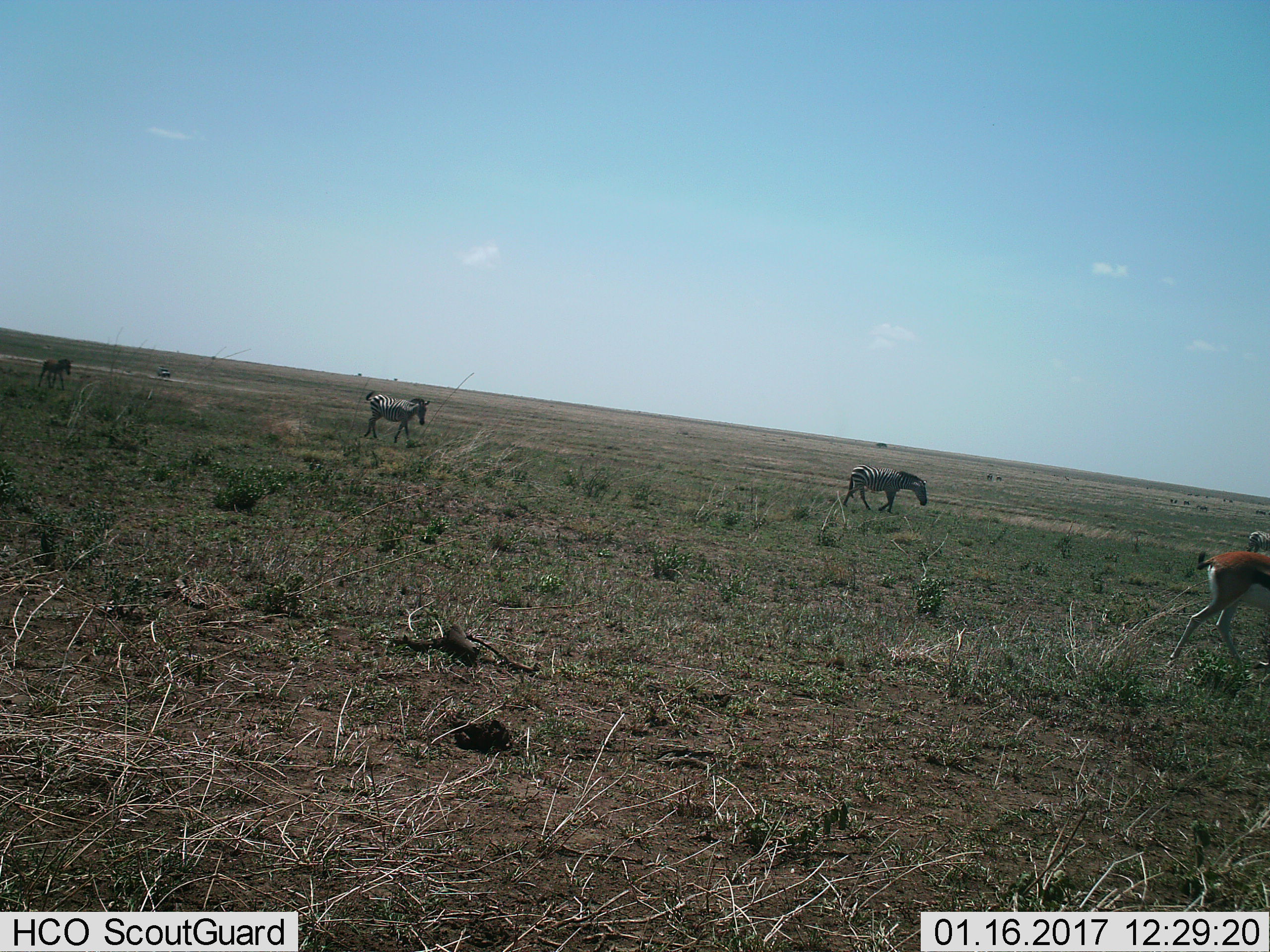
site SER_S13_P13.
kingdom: Animalia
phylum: Chordata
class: Mammalia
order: Artiodactyla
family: Bovidae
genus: Eudorcas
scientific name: Eudorcas thomsonii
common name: thomson's gazelle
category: gazellethomsons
Gazellethomsons (thomson's gazelle) (Eudorcas thomsonii), count 1. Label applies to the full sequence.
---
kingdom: Animalia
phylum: Chordata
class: Mammalia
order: Perissodactyla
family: Equidae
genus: Equus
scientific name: Equus quagga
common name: plains zebra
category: zebraplains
Zebraplains (plains zebra) (Equus quagga), count 4. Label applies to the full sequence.